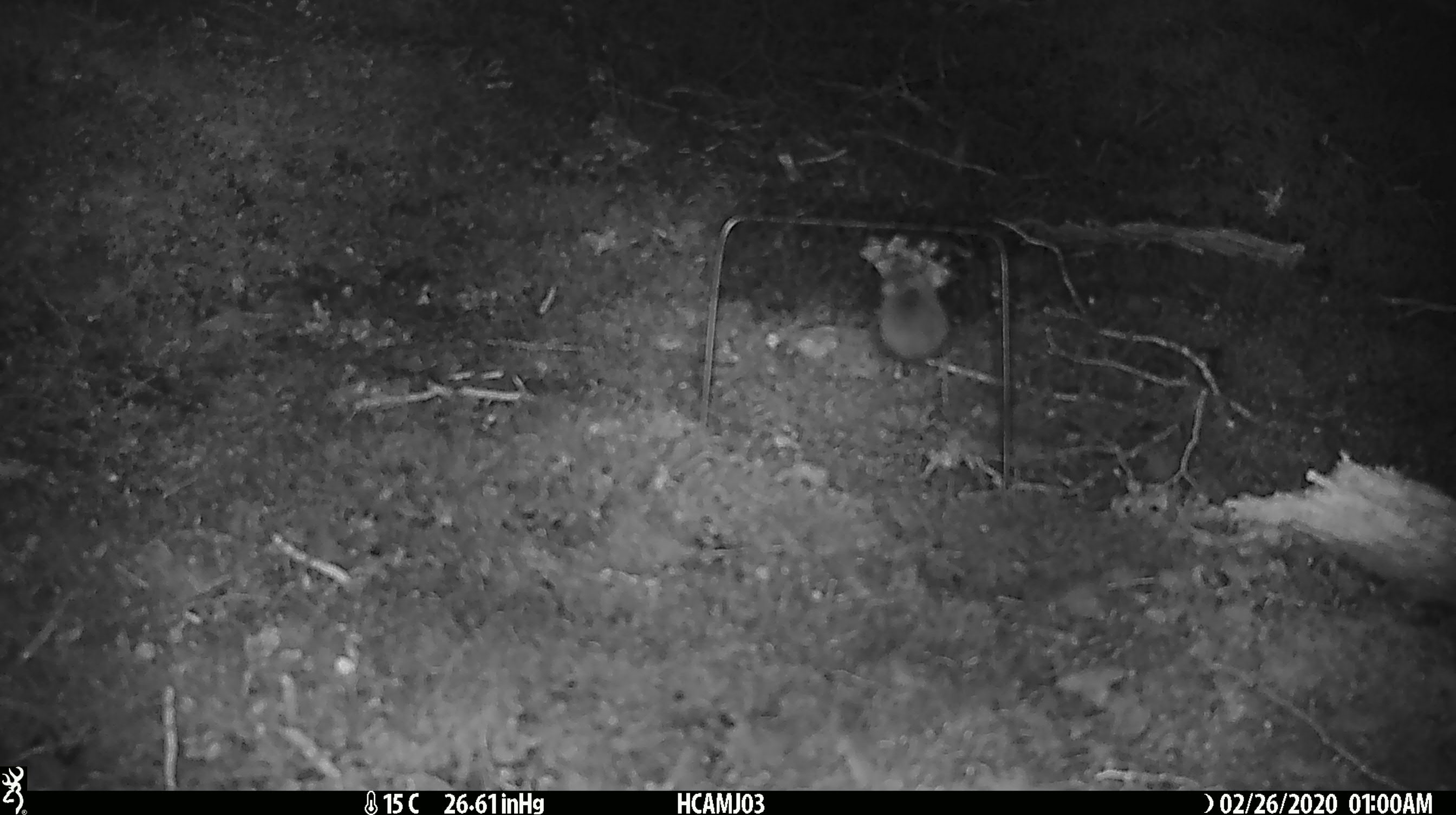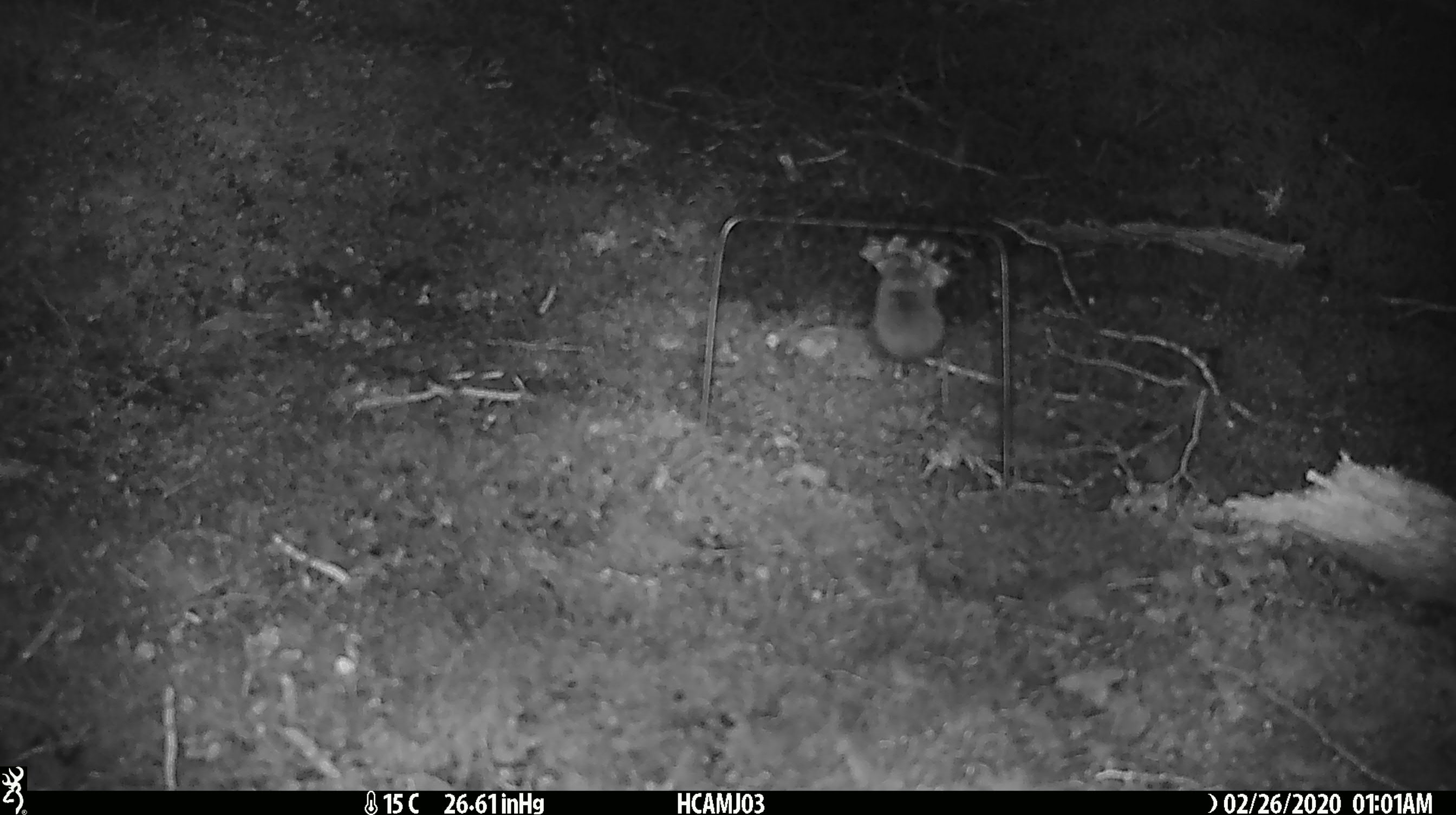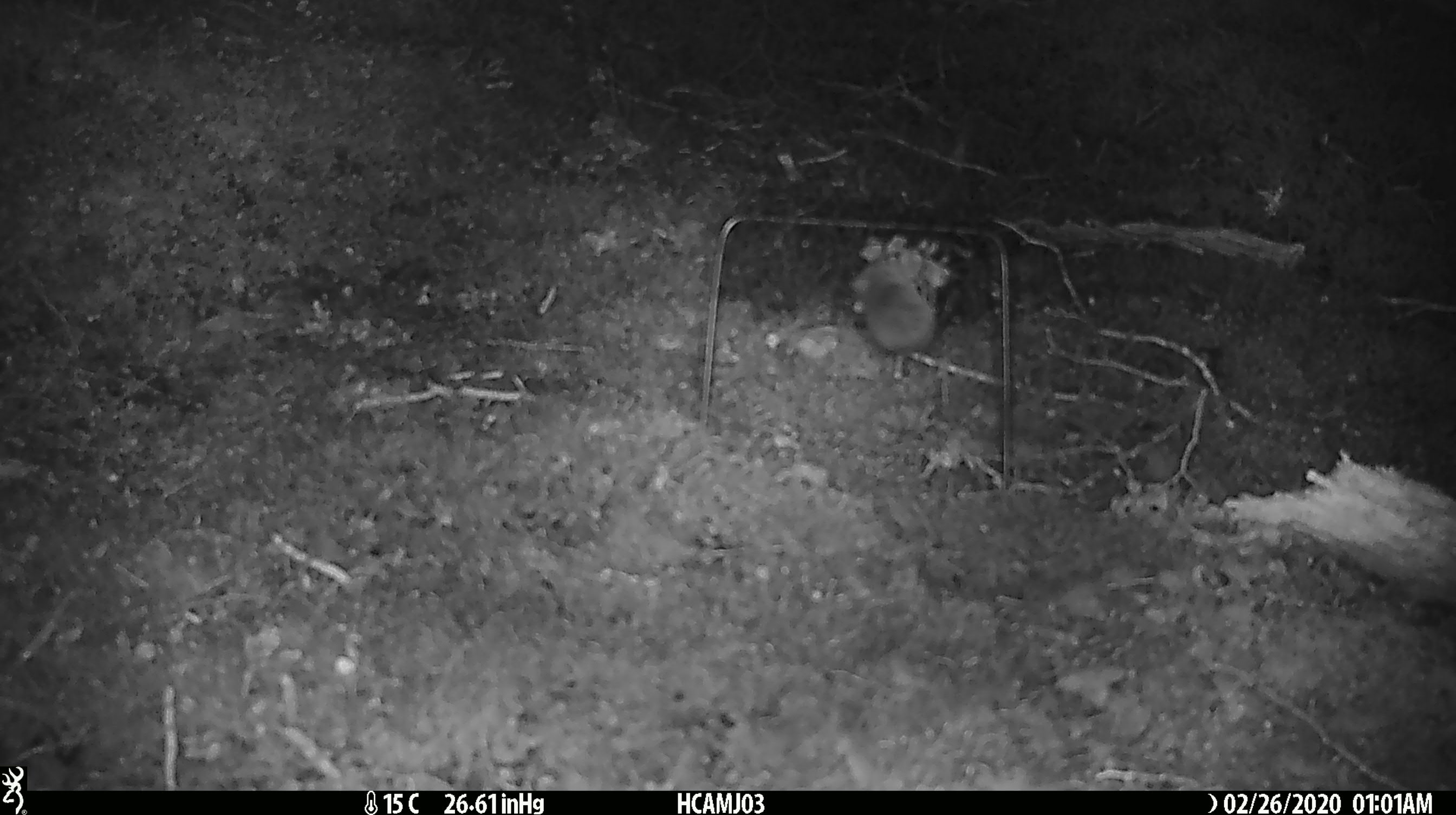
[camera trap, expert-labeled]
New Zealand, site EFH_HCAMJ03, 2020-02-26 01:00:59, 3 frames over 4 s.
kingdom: Animalia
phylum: Chordata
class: Mammalia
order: Rodentia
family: Muridae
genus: Mus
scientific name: Mus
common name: mouse